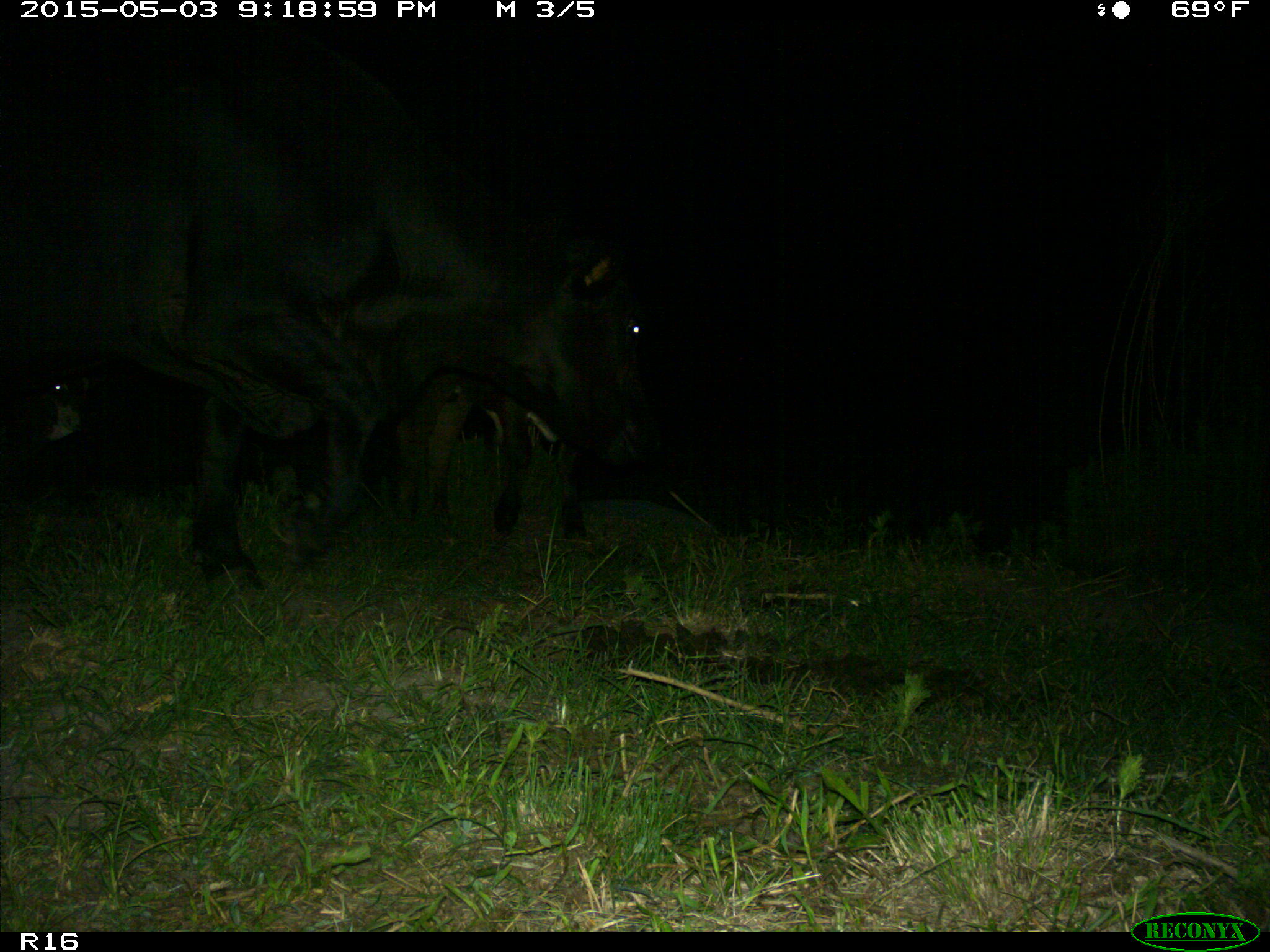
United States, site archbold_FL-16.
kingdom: Animalia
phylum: Chordata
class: Mammalia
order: Artiodactyla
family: Bovidae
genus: Bos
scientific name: Bos taurus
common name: domestic cow